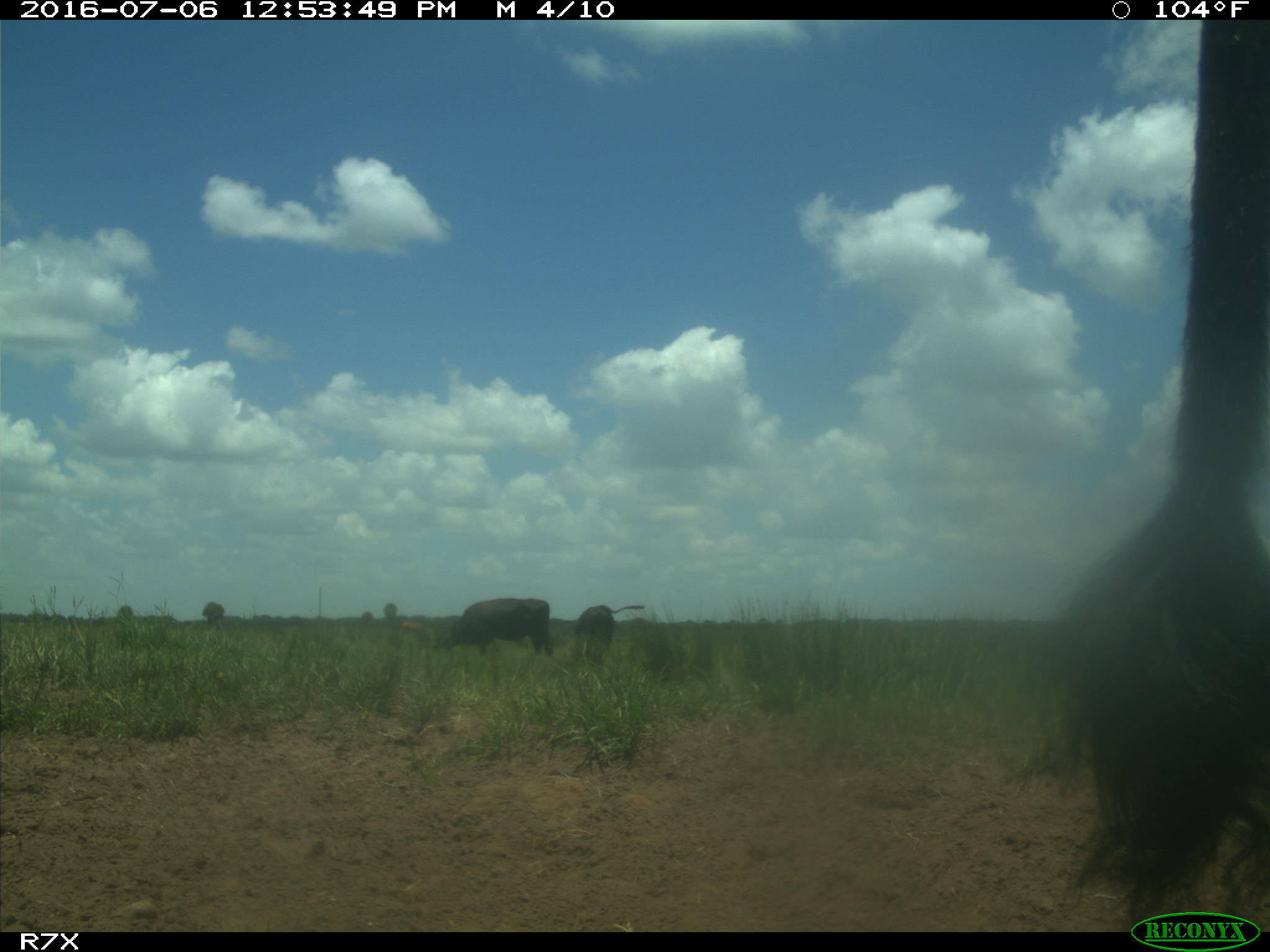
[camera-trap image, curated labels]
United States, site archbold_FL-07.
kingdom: Animalia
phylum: Chordata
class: Mammalia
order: Artiodactyla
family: Bovidae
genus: Bos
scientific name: Bos taurus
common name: domestic cow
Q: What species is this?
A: Bos taurus (domestic cow).